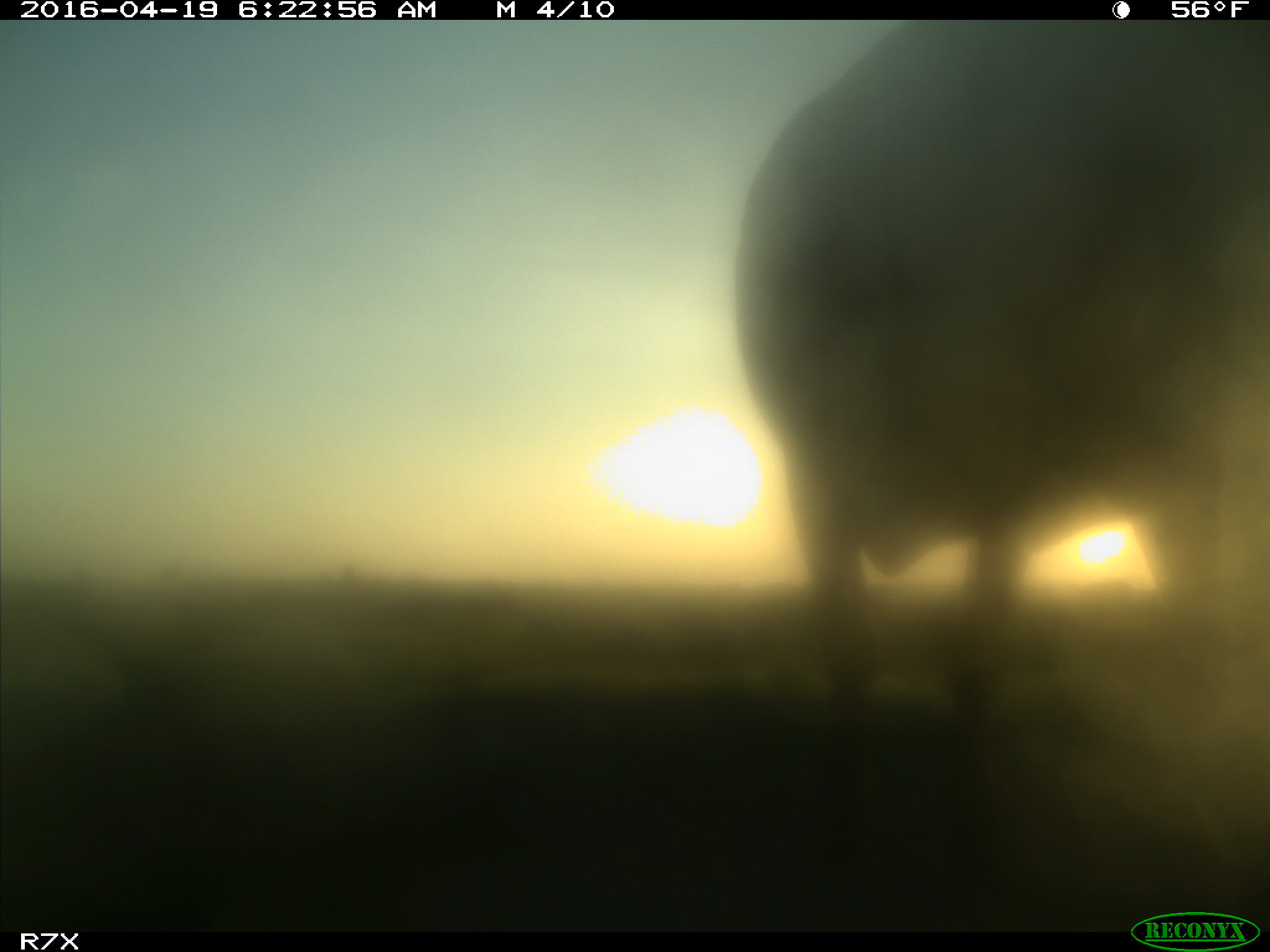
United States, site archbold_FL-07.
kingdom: Animalia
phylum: Chordata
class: Mammalia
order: Artiodactyla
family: Bovidae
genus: Bos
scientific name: Bos taurus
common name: domestic cow